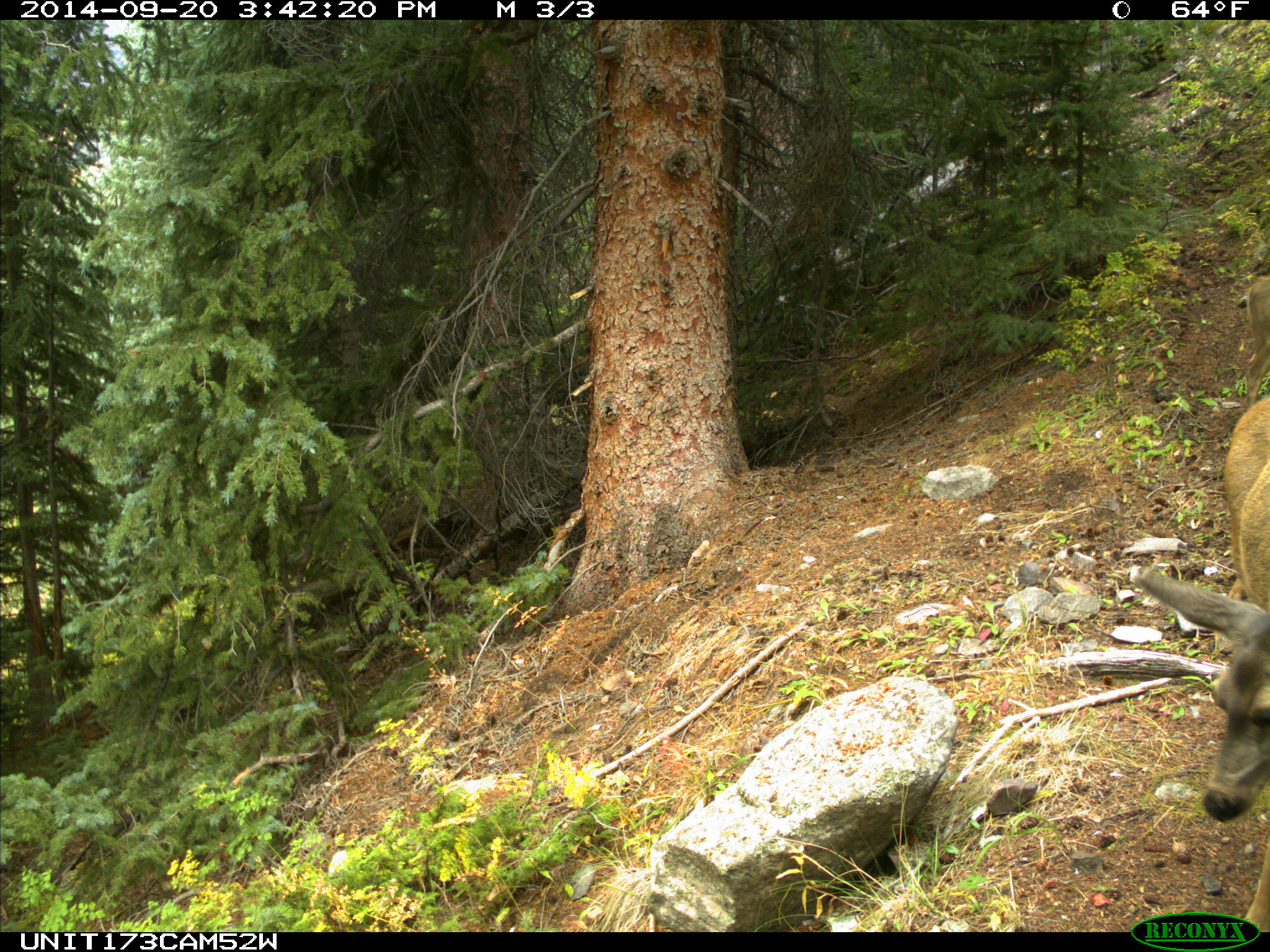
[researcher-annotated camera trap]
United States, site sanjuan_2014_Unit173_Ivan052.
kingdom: Animalia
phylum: Chordata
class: Mammalia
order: Artiodactyla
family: Cervidae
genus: Odocoileus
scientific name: Odocoileus hemionus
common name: mule deer